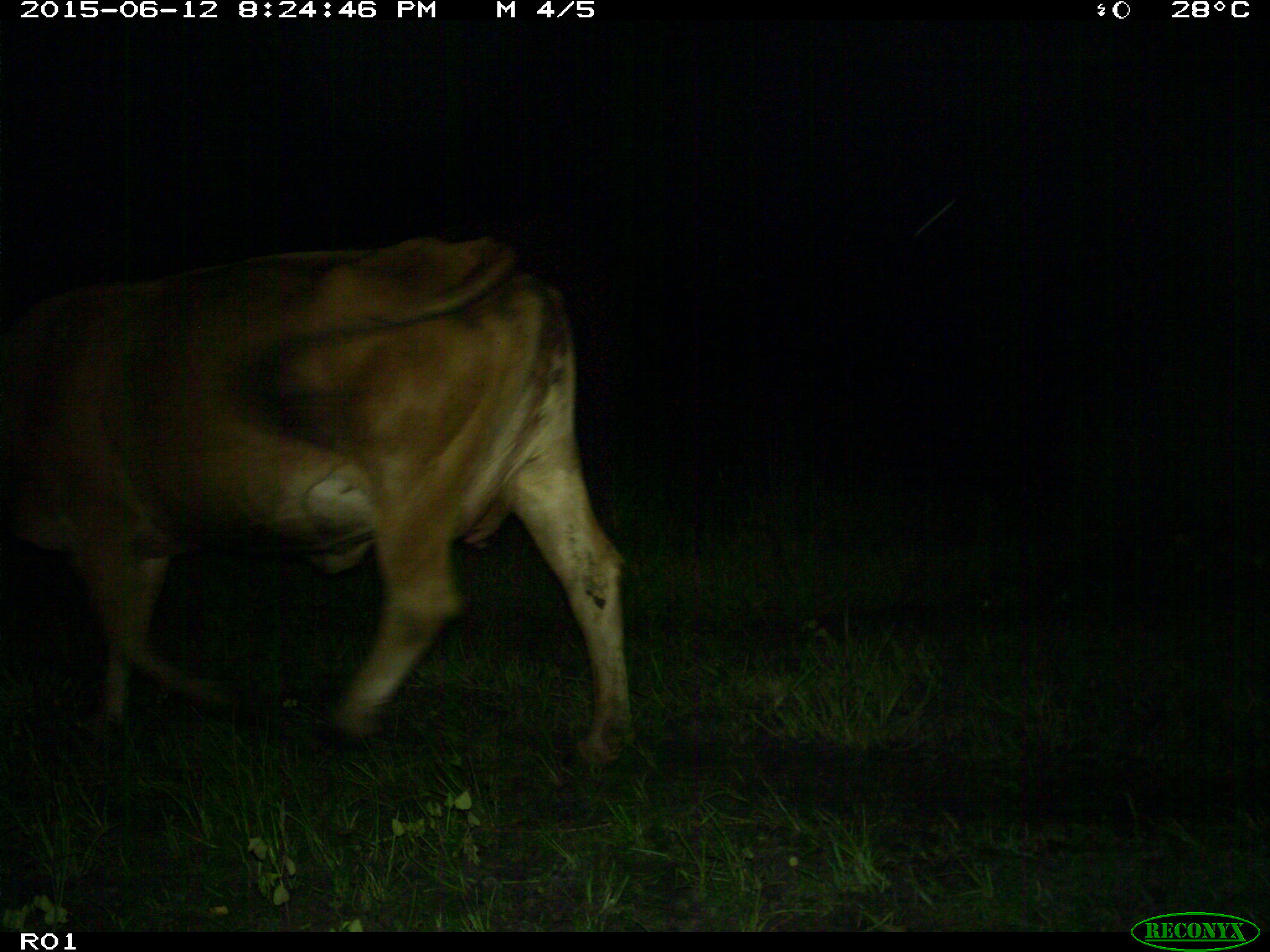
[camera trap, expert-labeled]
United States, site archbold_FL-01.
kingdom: Animalia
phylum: Chordata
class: Mammalia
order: Artiodactyla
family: Bovidae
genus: Bos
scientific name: Bos taurus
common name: domestic cow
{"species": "Bos taurus (domestic cow)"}